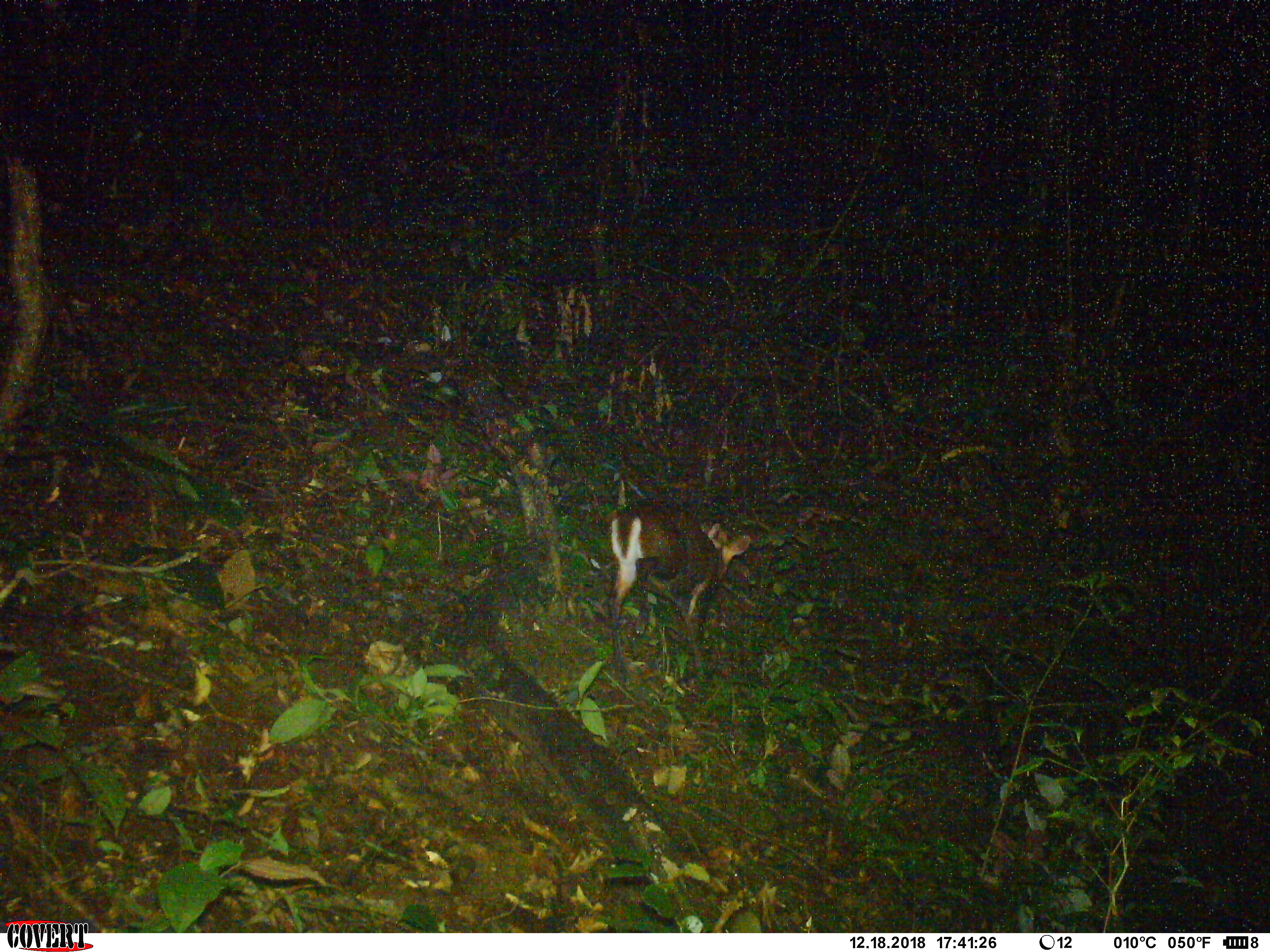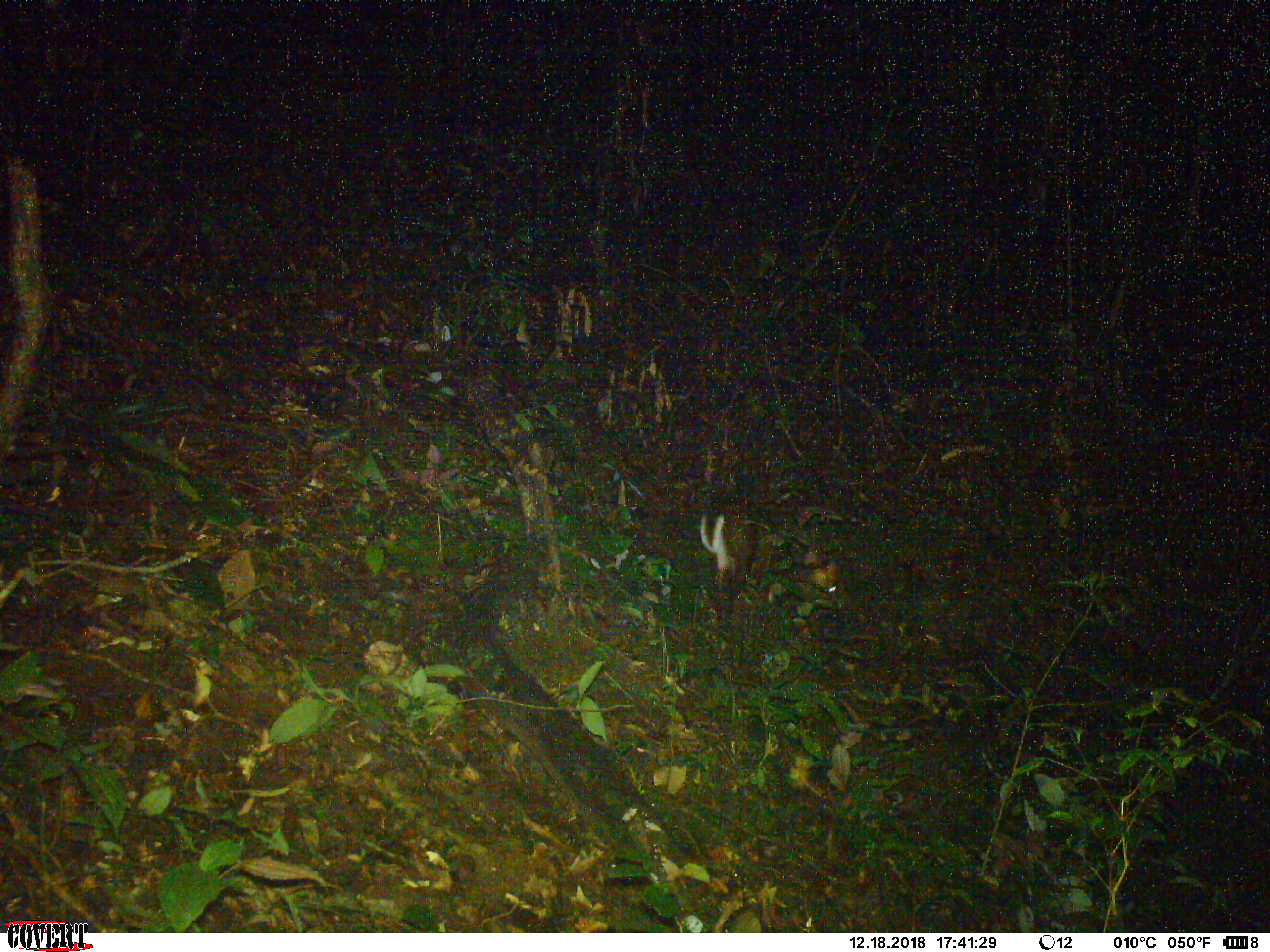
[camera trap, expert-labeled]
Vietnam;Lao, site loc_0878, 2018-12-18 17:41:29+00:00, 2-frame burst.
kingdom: Animalia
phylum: Chordata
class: Mammalia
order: Artiodactyla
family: Cervidae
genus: Muntiacus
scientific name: Muntiacus rooseveltorum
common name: roosevelt's muntjac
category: roosevelts muntjac group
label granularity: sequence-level